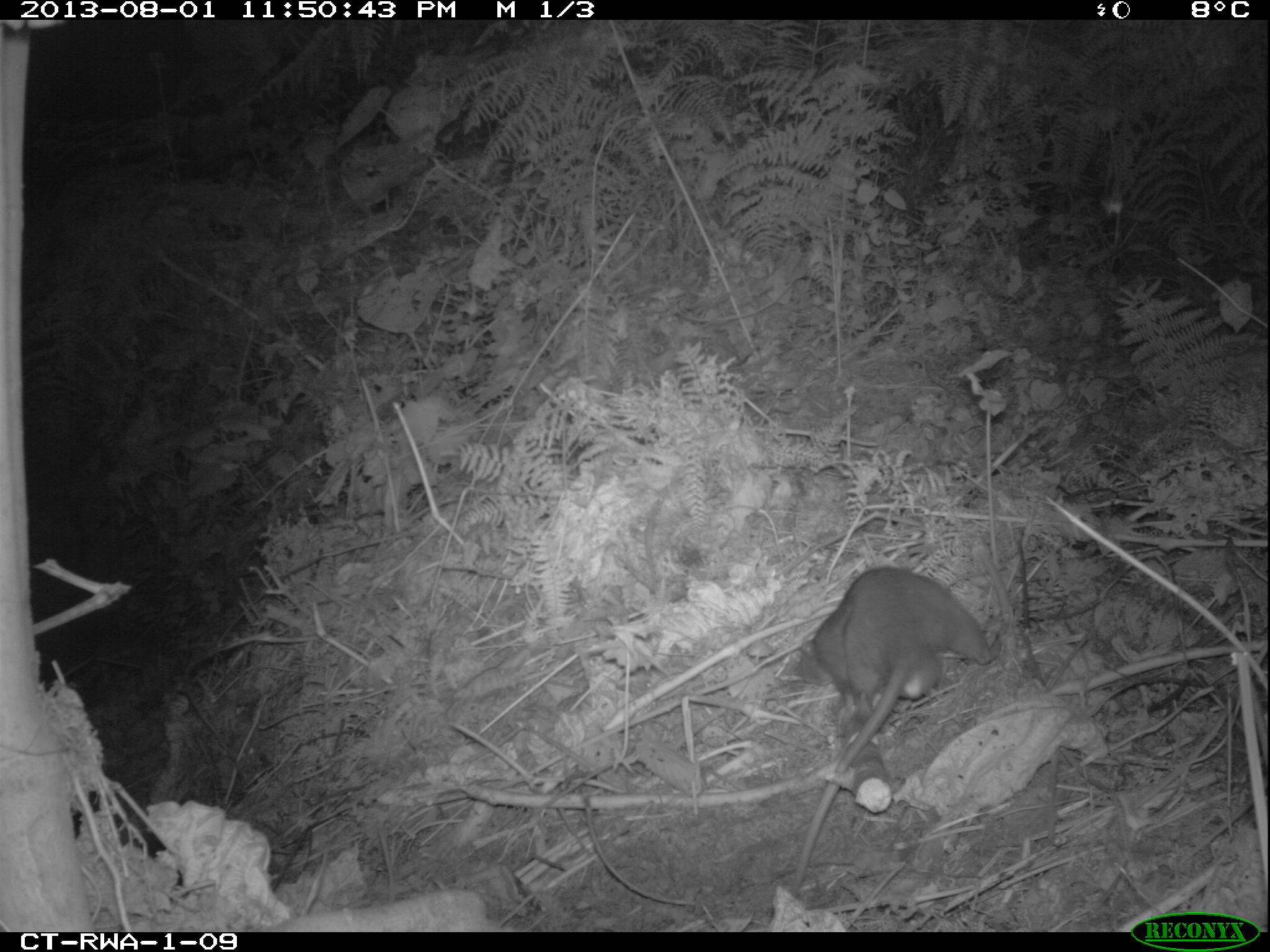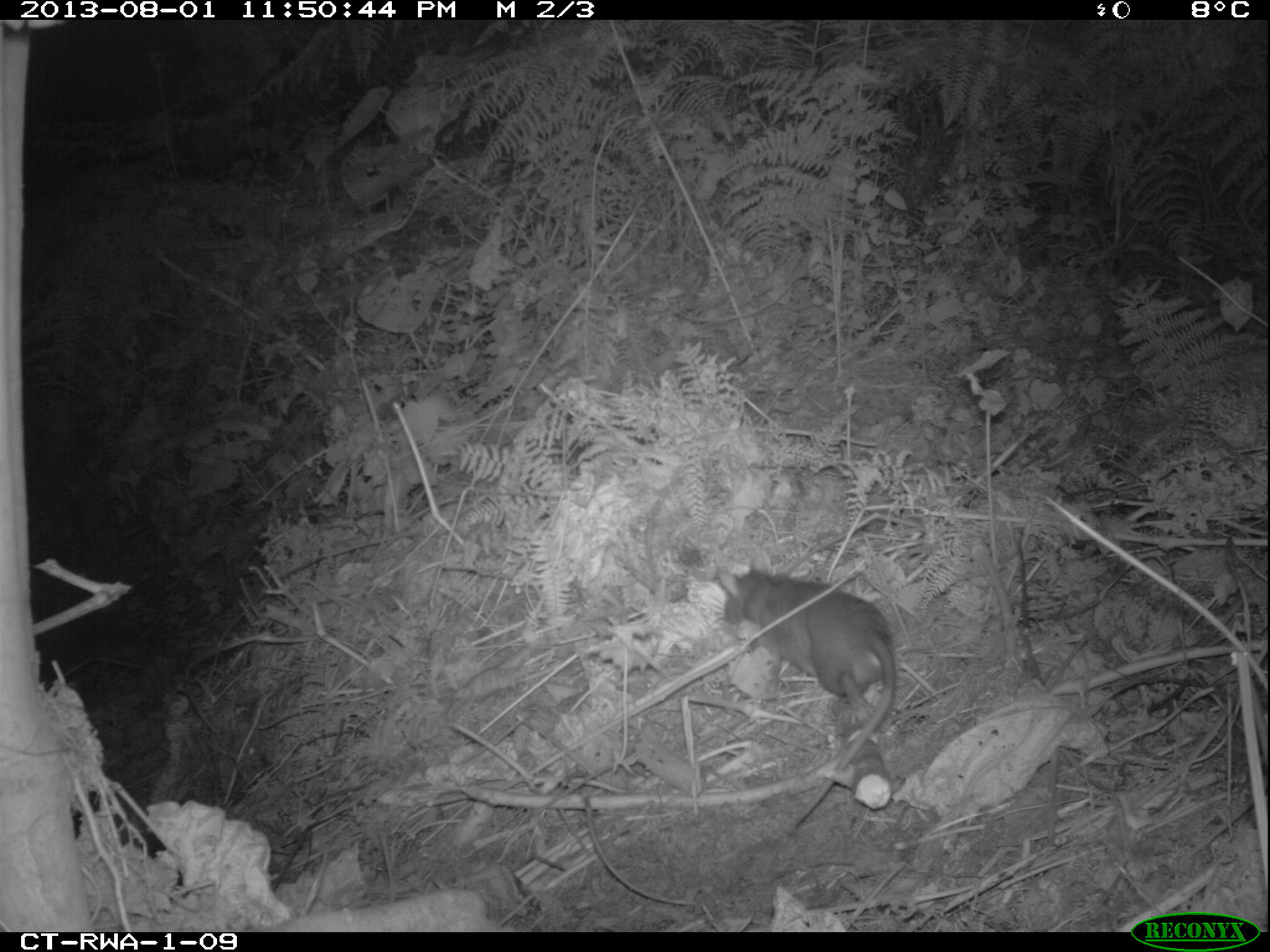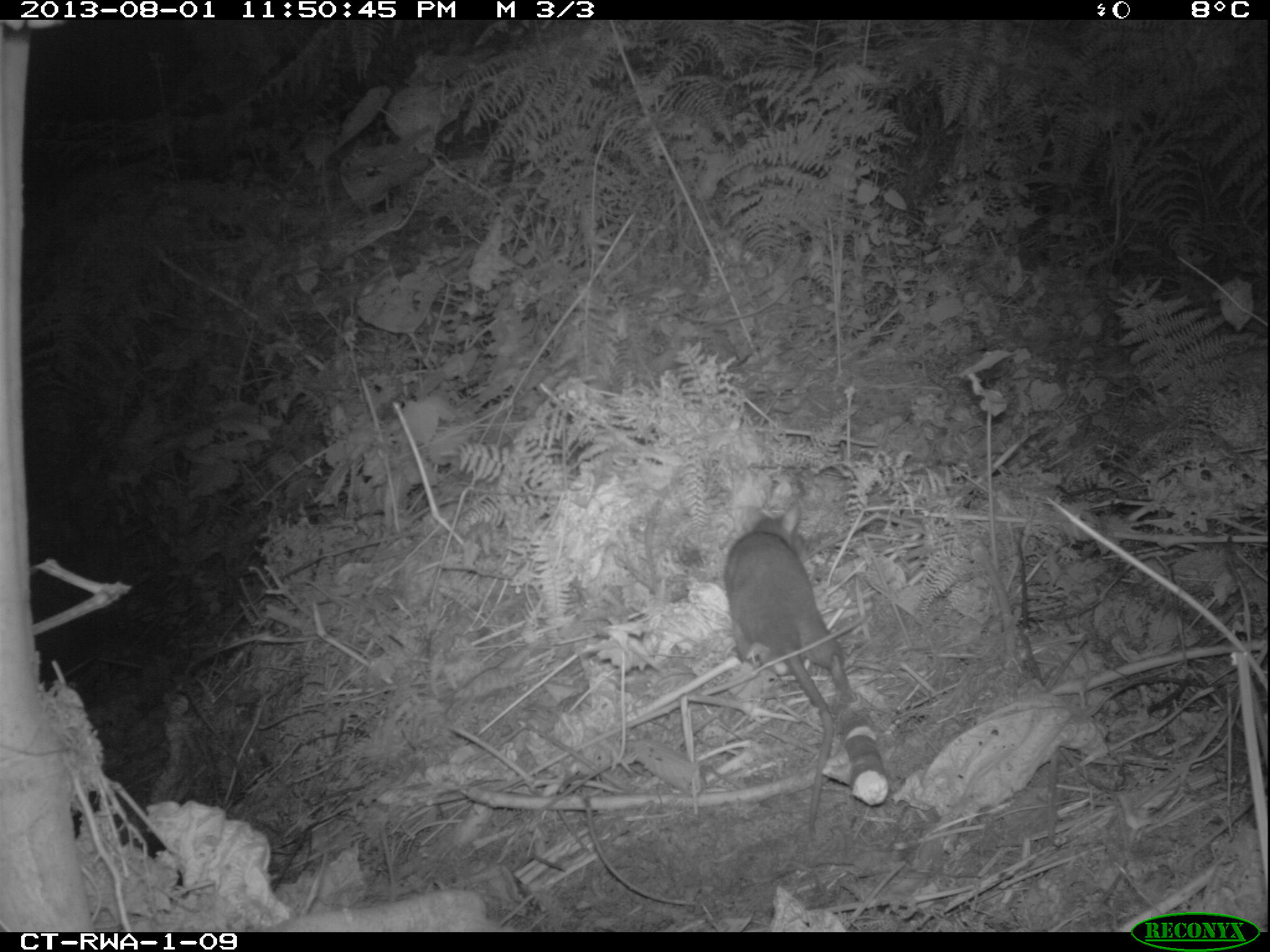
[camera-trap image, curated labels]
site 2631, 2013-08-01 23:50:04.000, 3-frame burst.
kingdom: Animalia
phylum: Chordata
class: Mammalia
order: Rodentia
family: Nesomyidae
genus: Cricetomys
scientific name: Cricetomys gambianus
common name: african giant pouched rat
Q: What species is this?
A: Cricetomys gambianus (african giant pouched rat).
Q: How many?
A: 1.